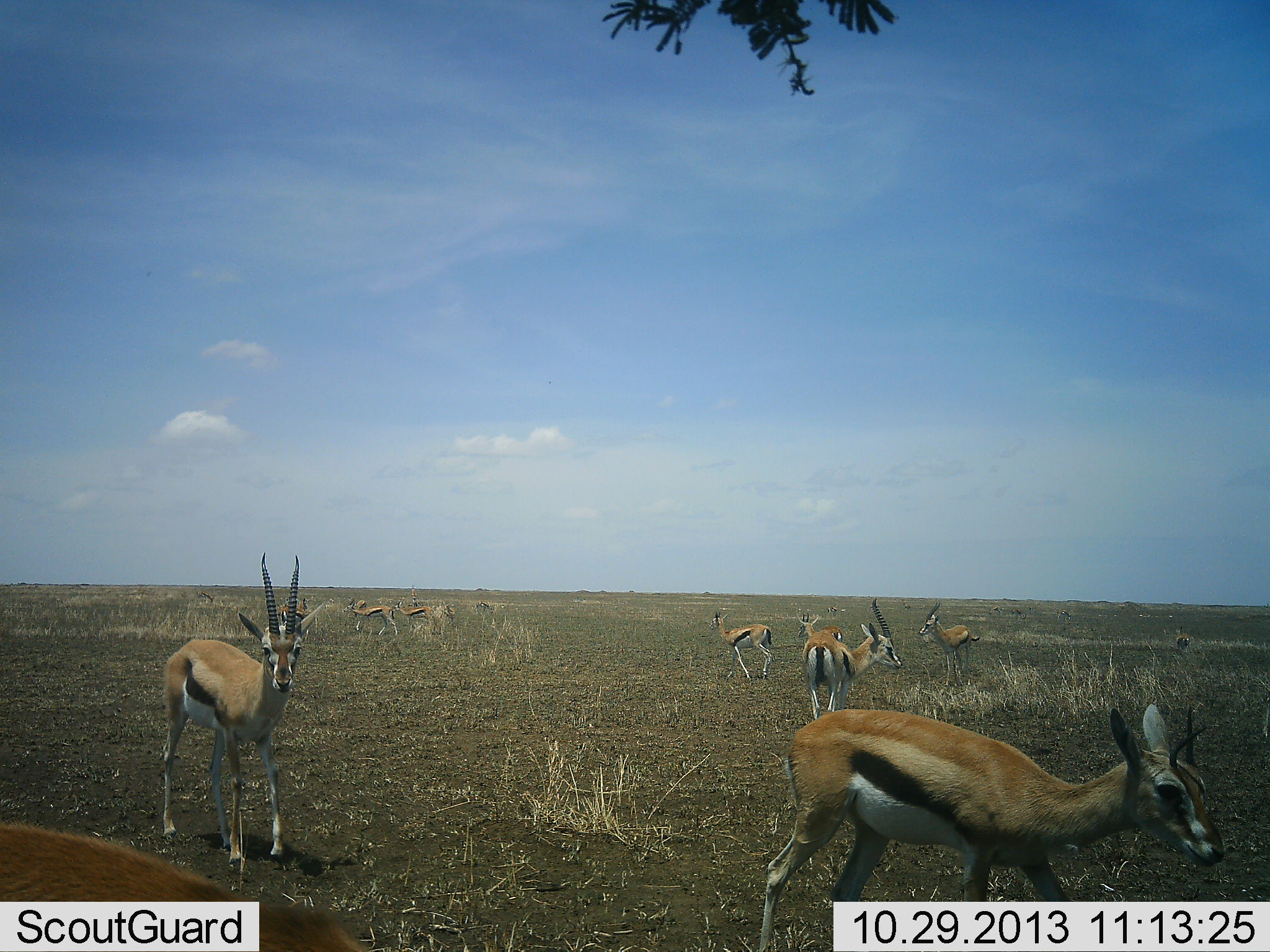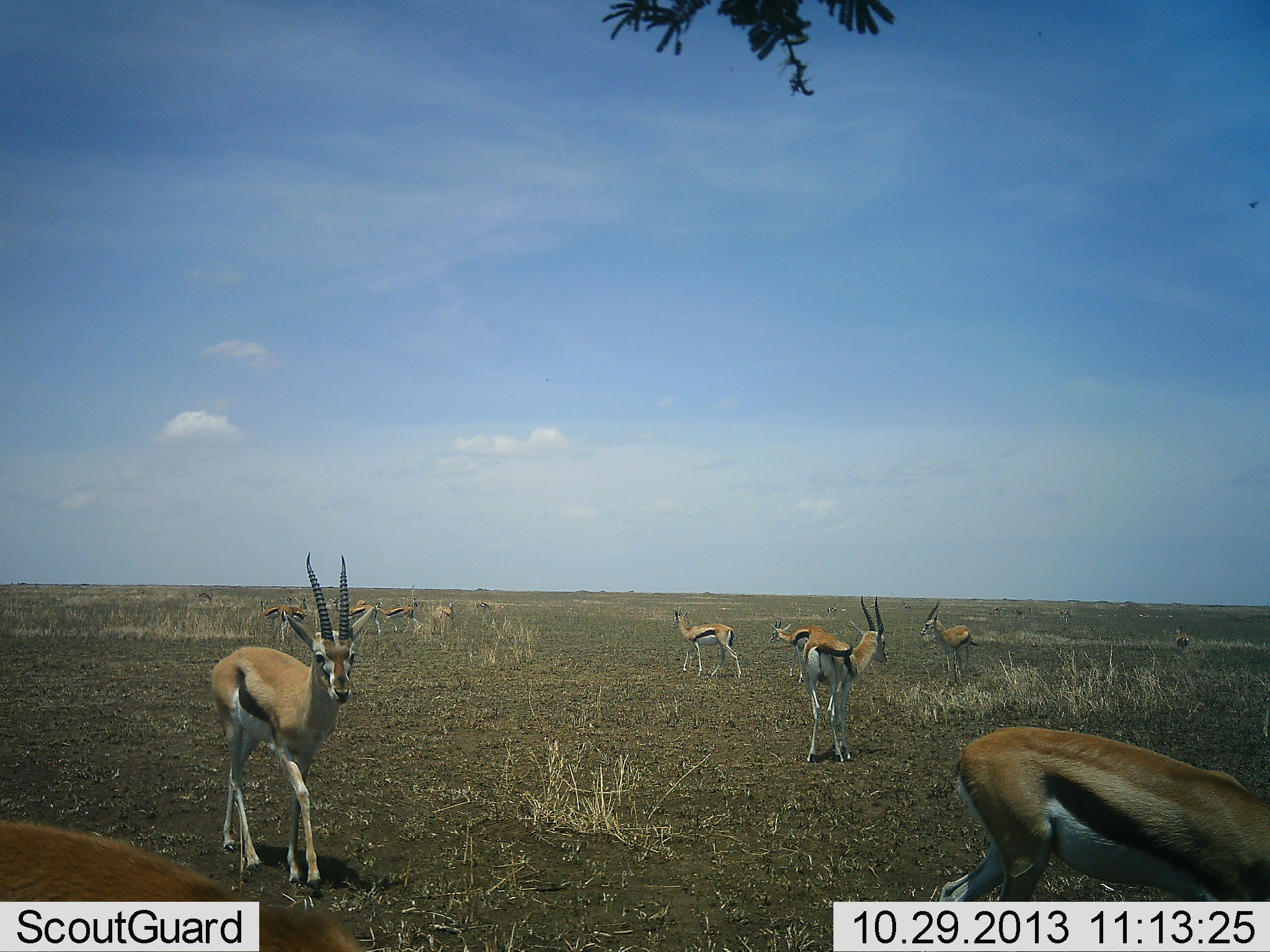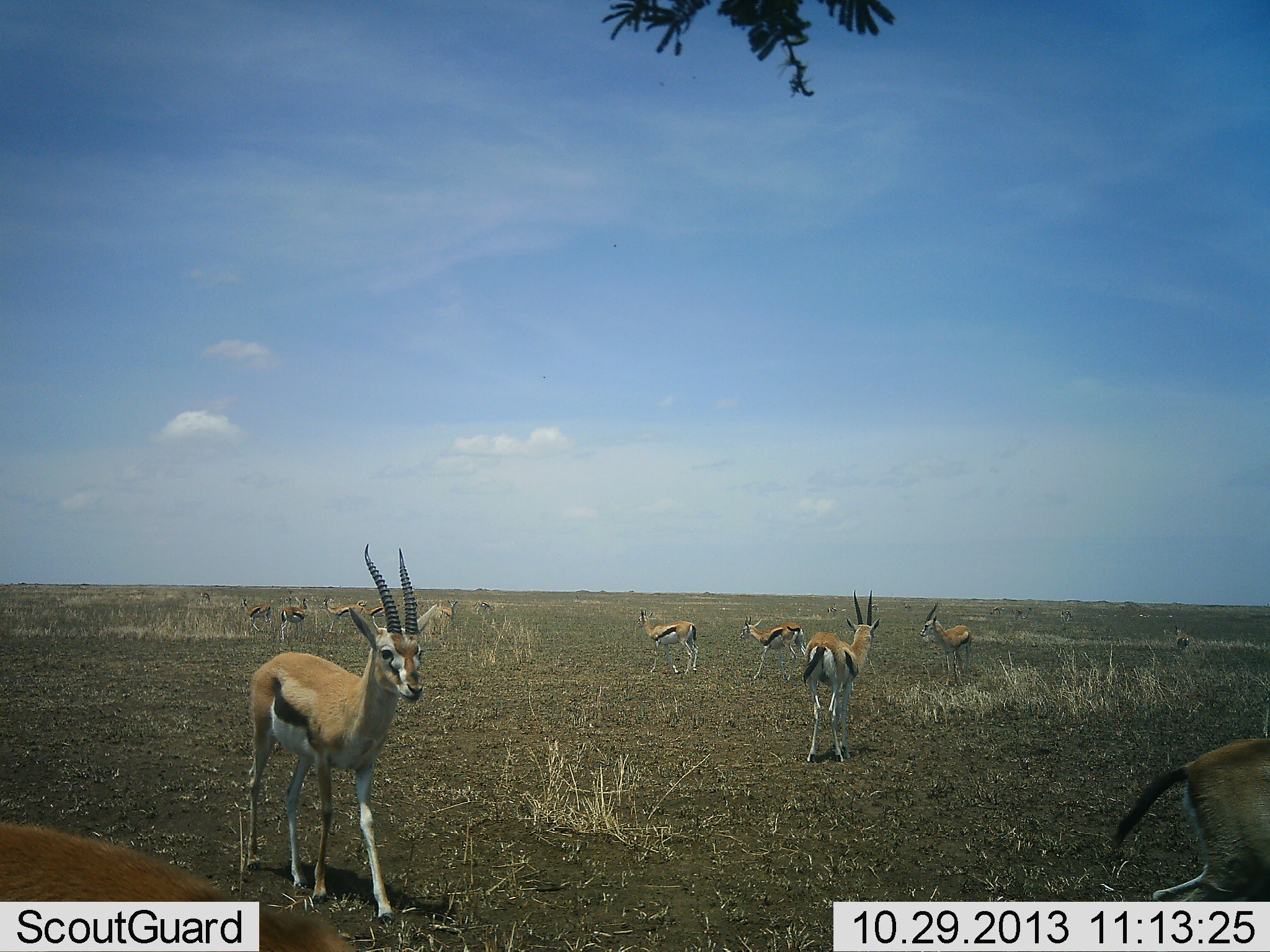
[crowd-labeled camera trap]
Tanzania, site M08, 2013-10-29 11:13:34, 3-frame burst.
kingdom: Animalia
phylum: Chordata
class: Mammalia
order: Artiodactyla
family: Bovidae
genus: Eudorcas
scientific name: Eudorcas thomsonii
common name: thomson's gazelle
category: gazellethomsons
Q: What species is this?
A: Gazellethomsons (thomson's gazelle) (Eudorcas thomsonii).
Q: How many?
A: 11-50.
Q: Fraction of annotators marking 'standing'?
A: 80%.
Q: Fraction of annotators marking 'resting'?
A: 7%.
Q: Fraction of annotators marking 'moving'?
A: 67%.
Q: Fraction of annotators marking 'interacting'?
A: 0%.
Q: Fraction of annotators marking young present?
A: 0%.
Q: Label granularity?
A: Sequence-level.